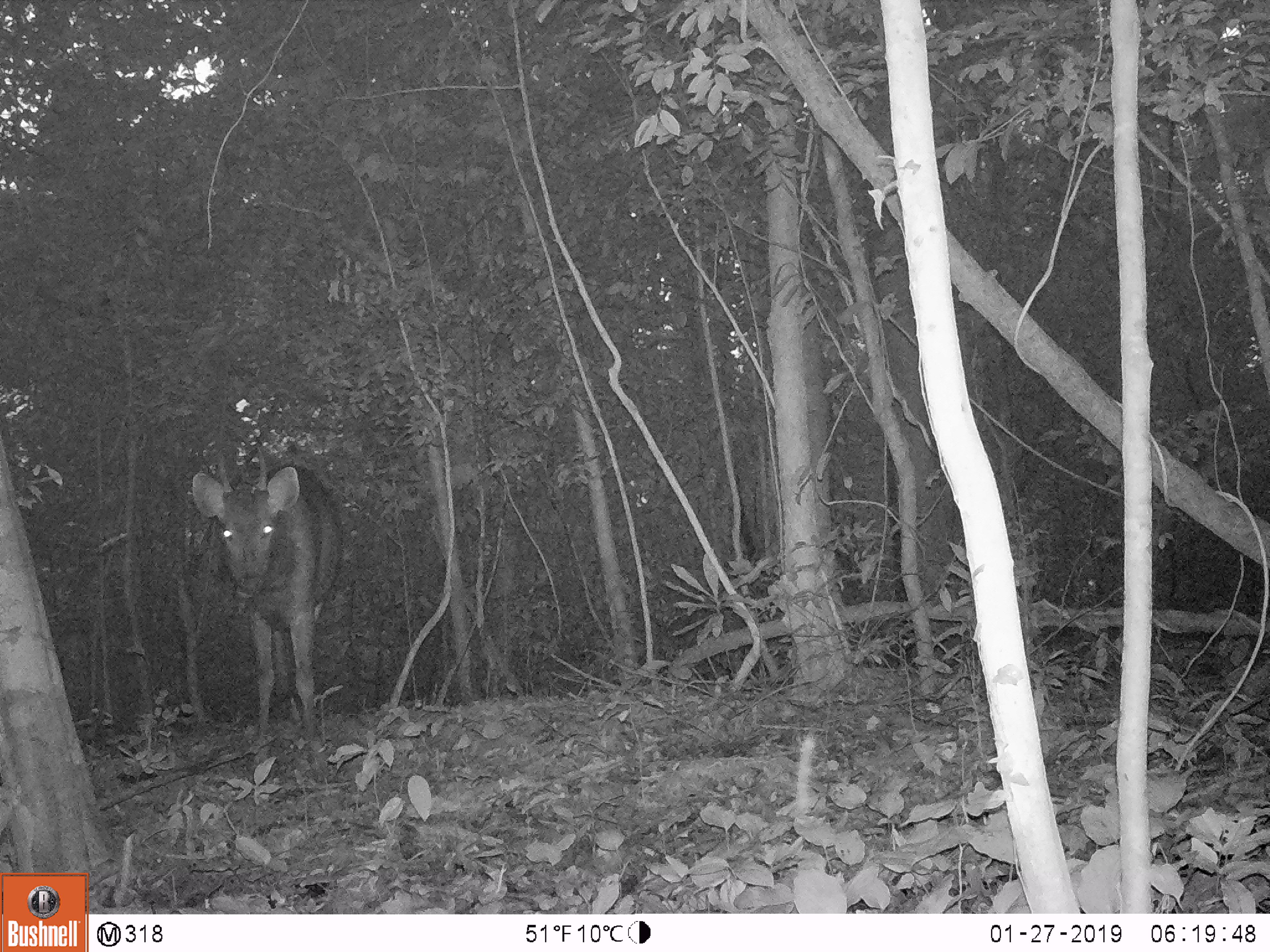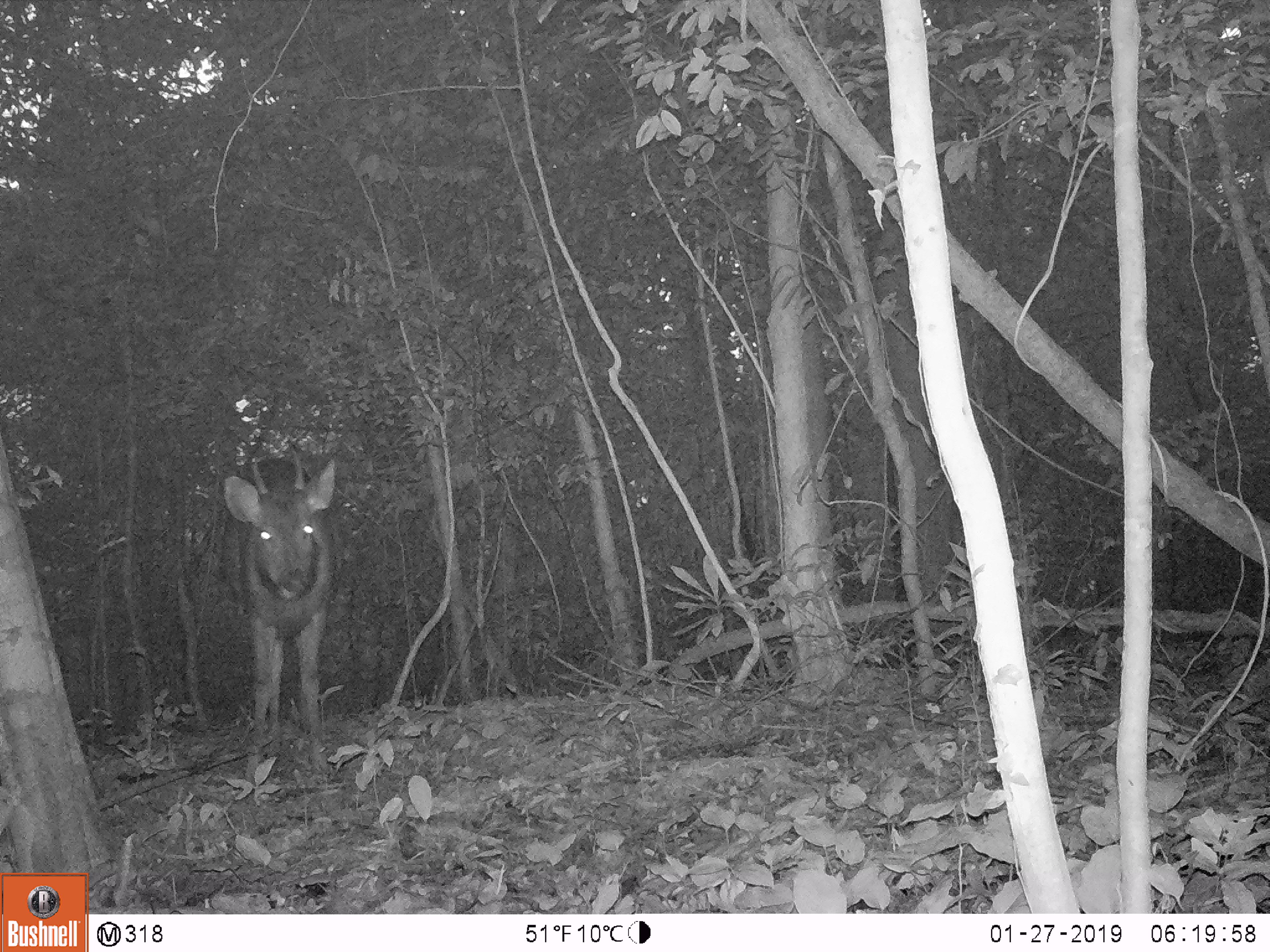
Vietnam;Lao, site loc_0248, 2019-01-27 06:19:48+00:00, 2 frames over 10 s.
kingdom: Animalia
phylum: Chordata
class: Mammalia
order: Artiodactyla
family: Cervidae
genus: Rusa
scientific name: Rusa unicolor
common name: sambar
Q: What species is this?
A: Sambar (Rusa unicolor).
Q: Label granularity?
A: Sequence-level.